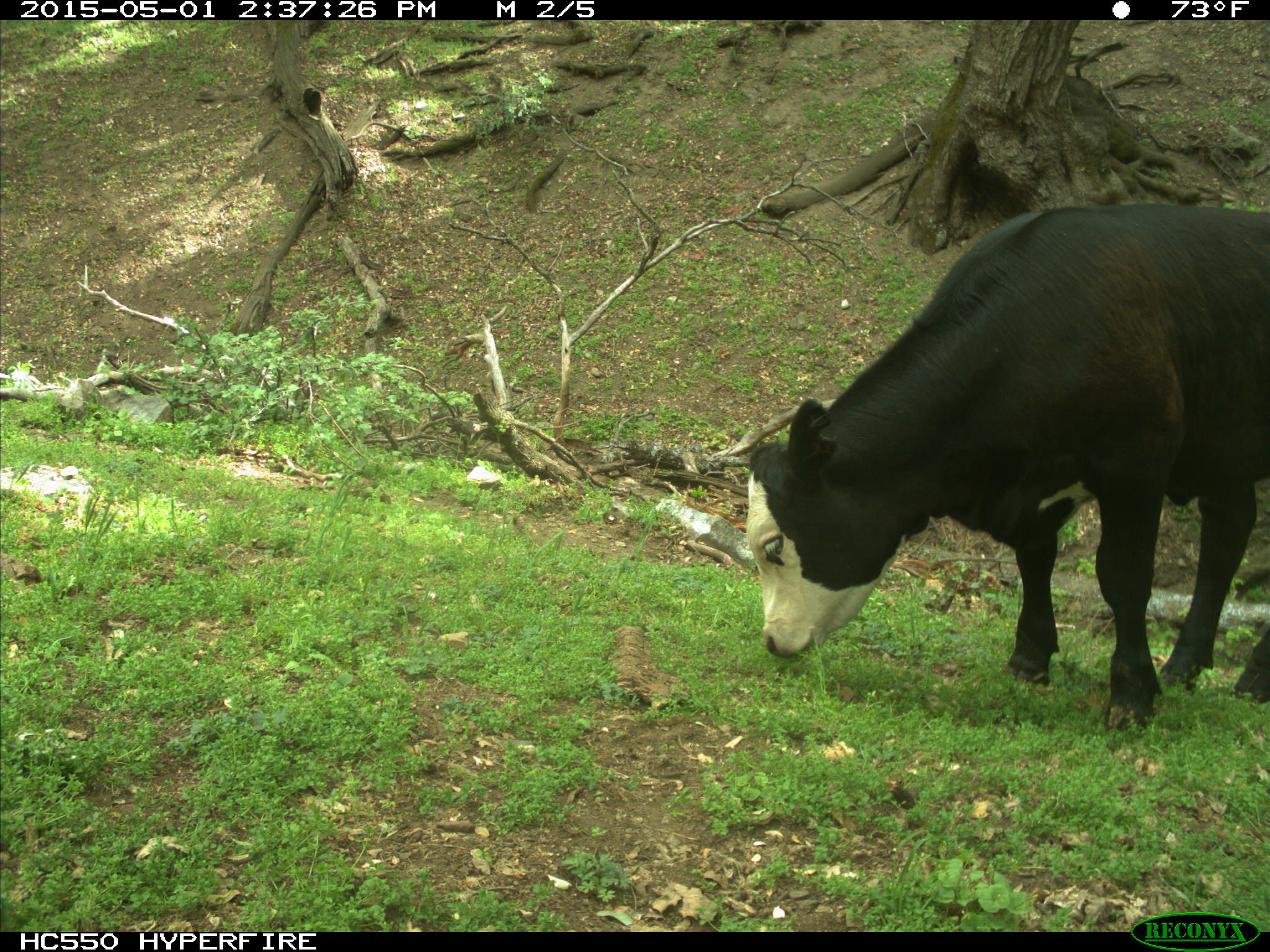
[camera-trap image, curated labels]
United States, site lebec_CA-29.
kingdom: Animalia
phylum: Chordata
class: Mammalia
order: Artiodactyla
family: Bovidae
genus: Bos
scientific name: Bos taurus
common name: domestic cow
Bos taurus (domestic cow).